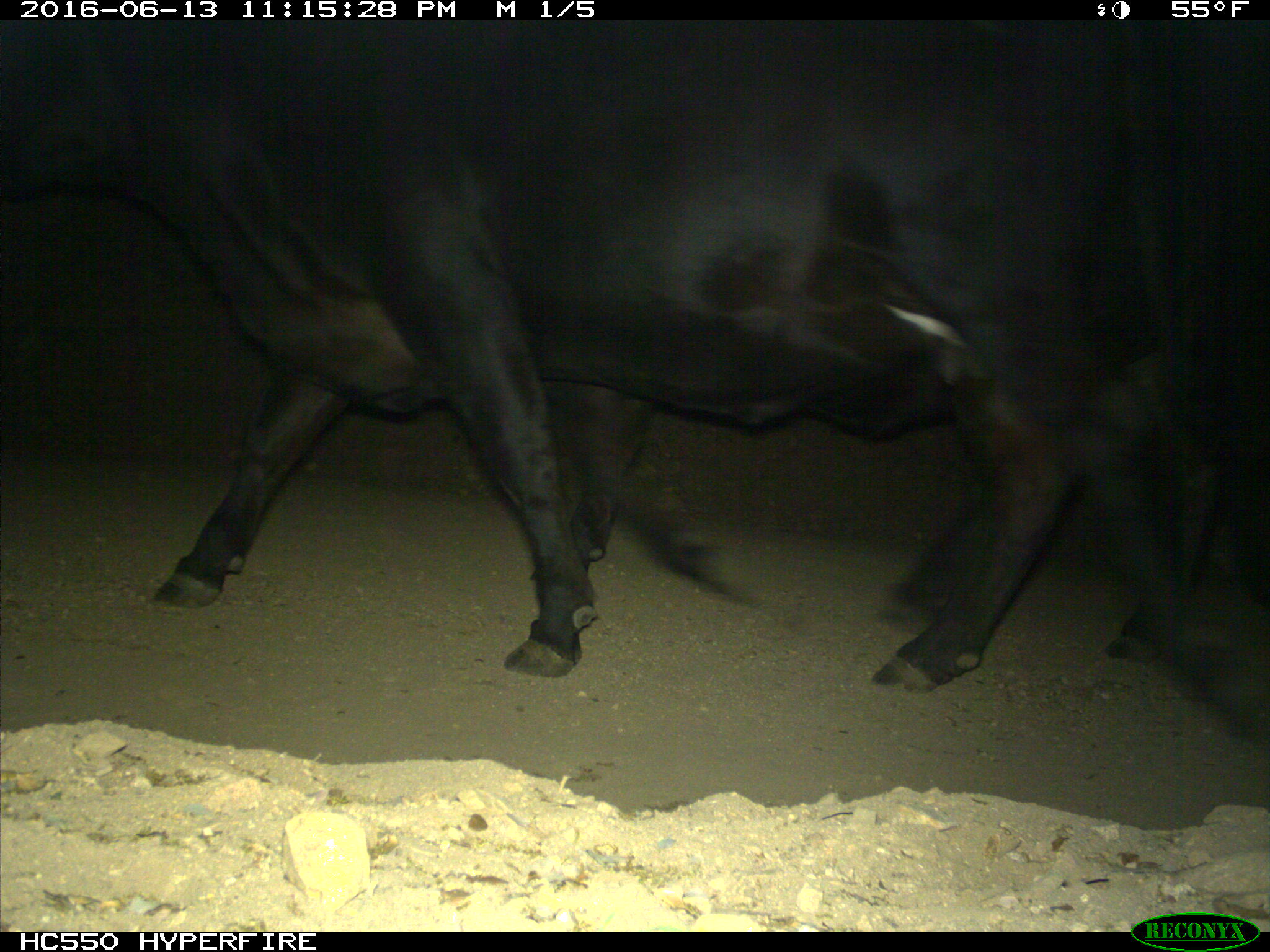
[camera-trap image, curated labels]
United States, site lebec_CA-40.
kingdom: Animalia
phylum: Chordata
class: Mammalia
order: Artiodactyla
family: Bovidae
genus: Bos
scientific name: Bos taurus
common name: domestic cow